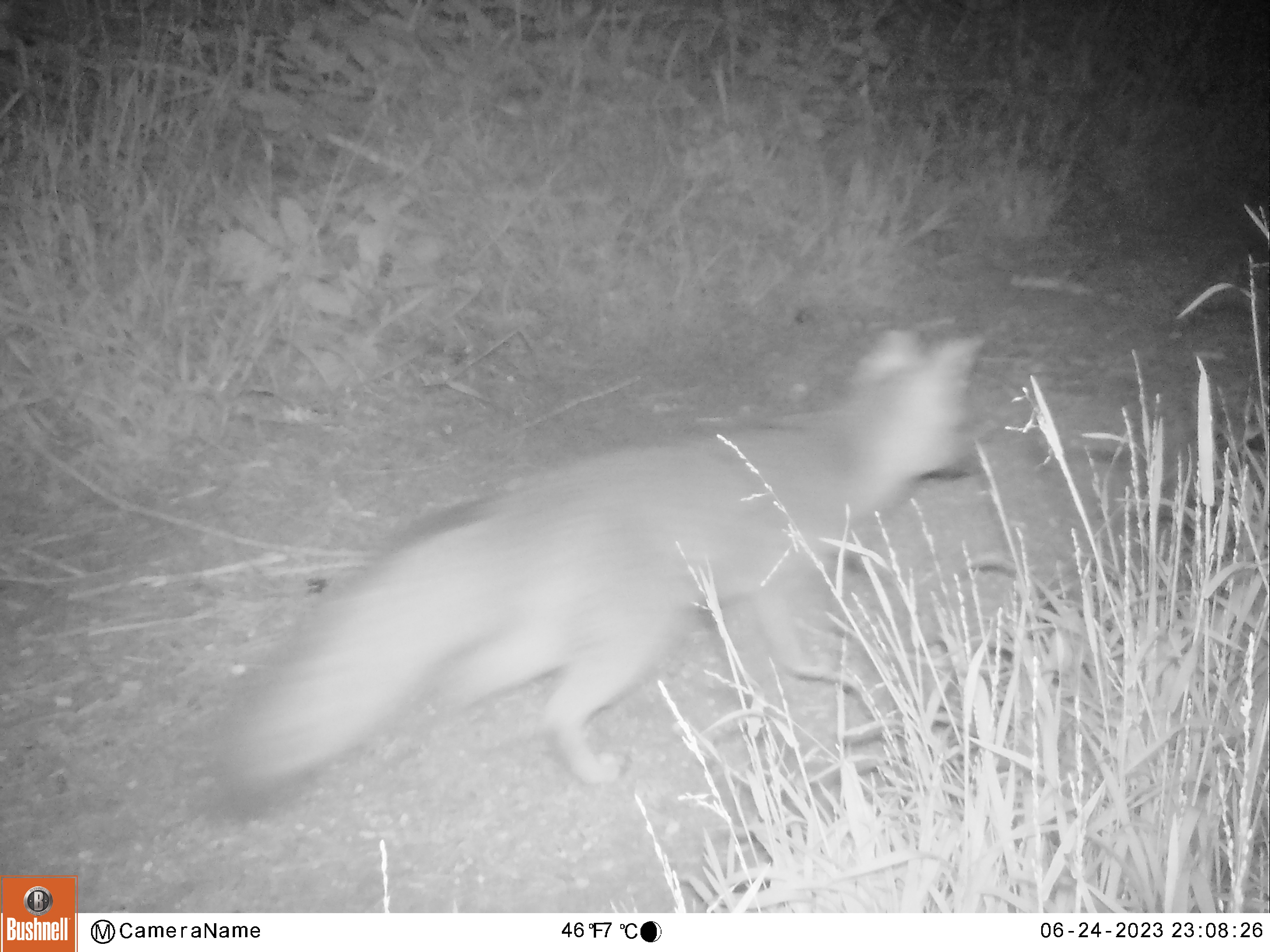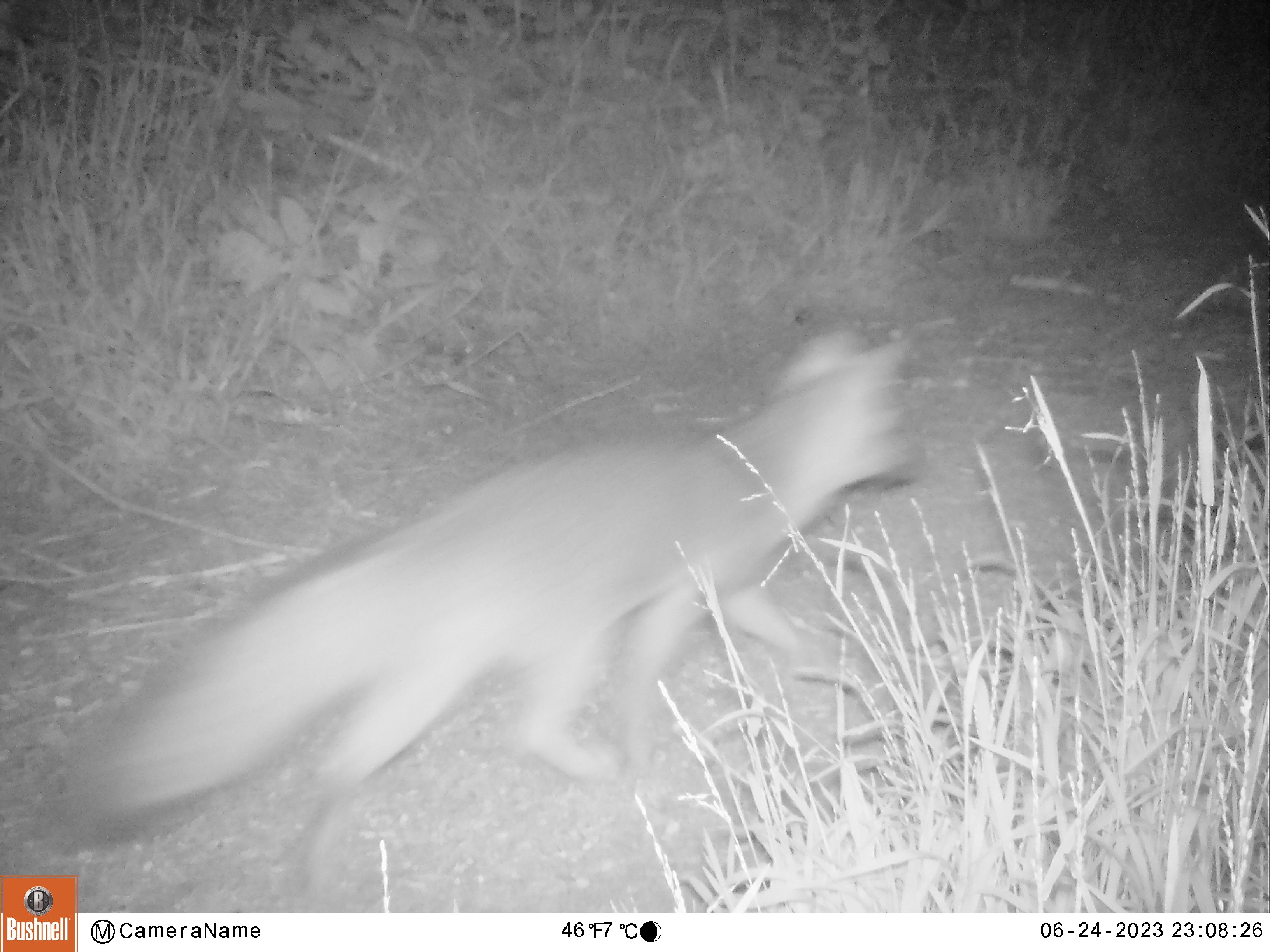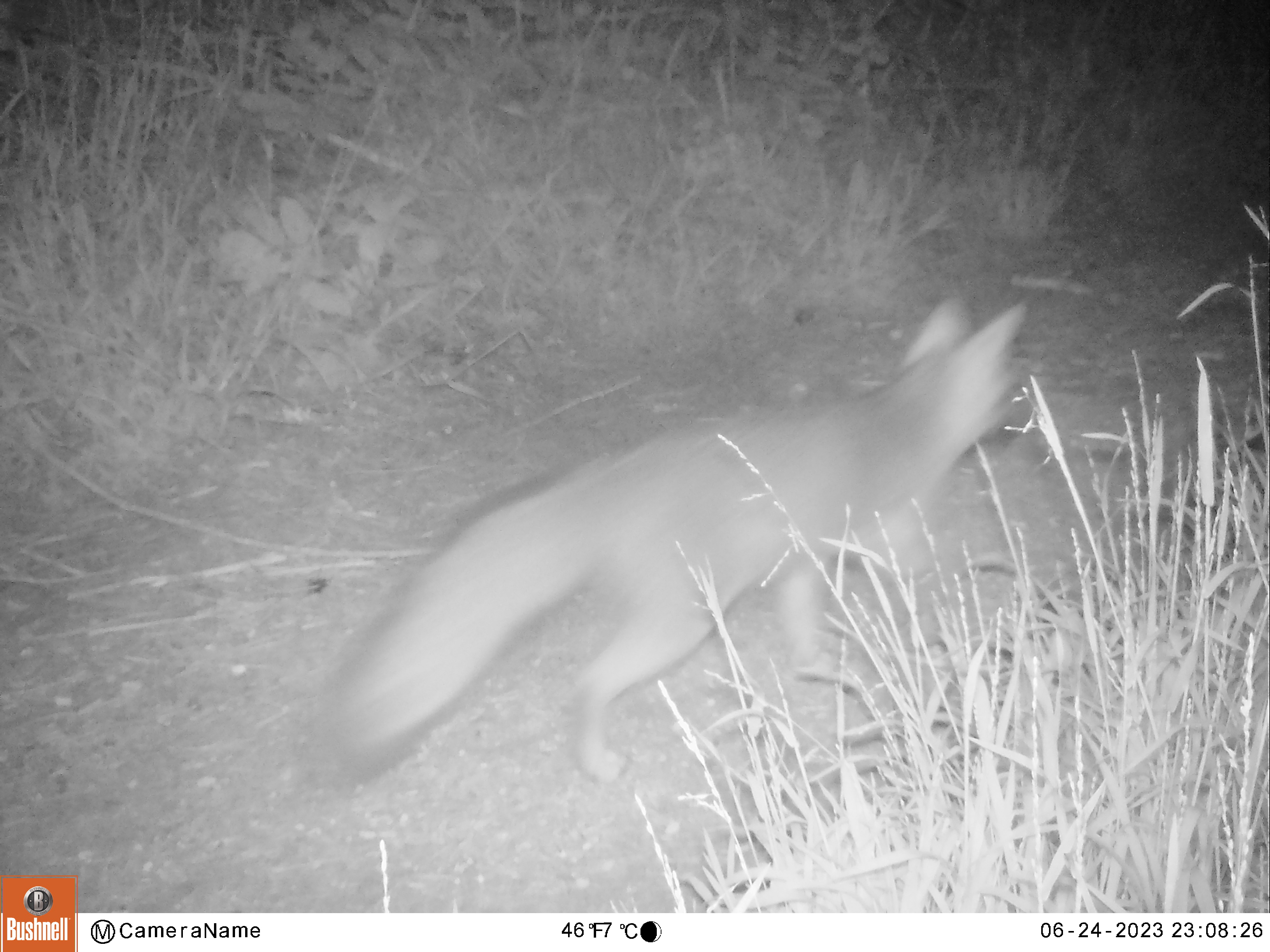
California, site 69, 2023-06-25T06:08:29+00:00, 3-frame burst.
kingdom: Animalia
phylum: Chordata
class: Mammalia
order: Carnivora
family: Canidae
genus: Urocyon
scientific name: Urocyon cinereoargenteus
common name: gray fox